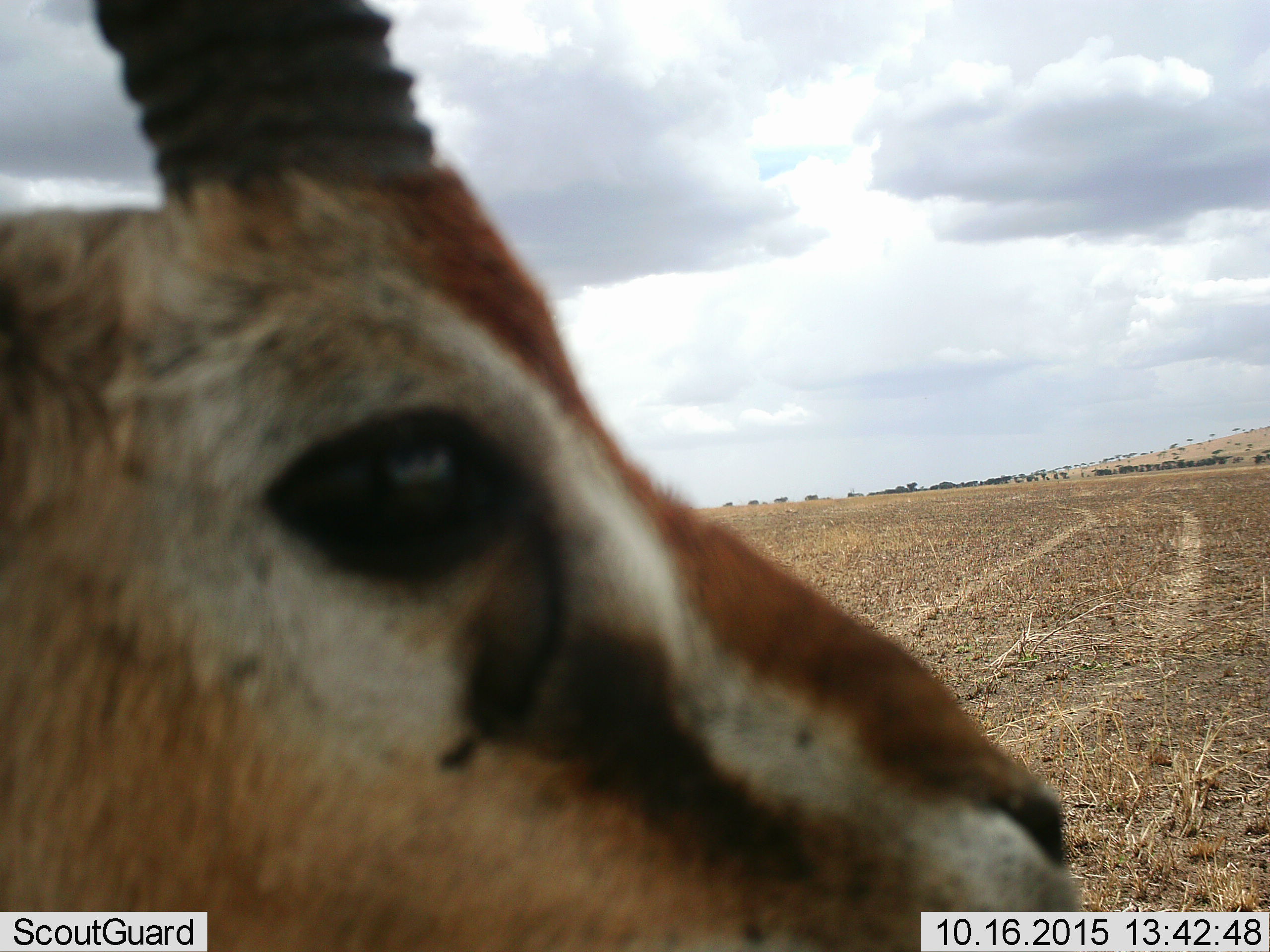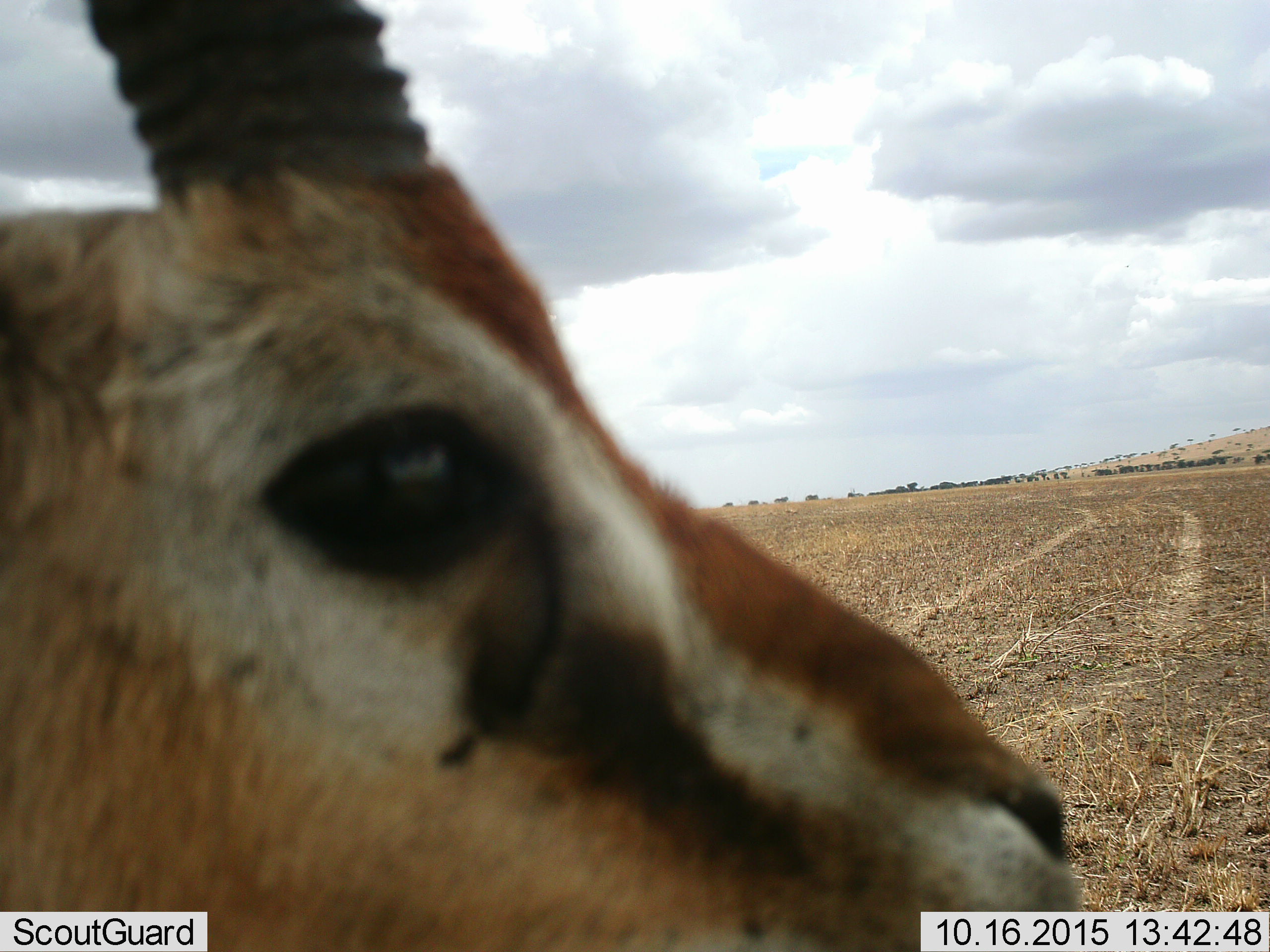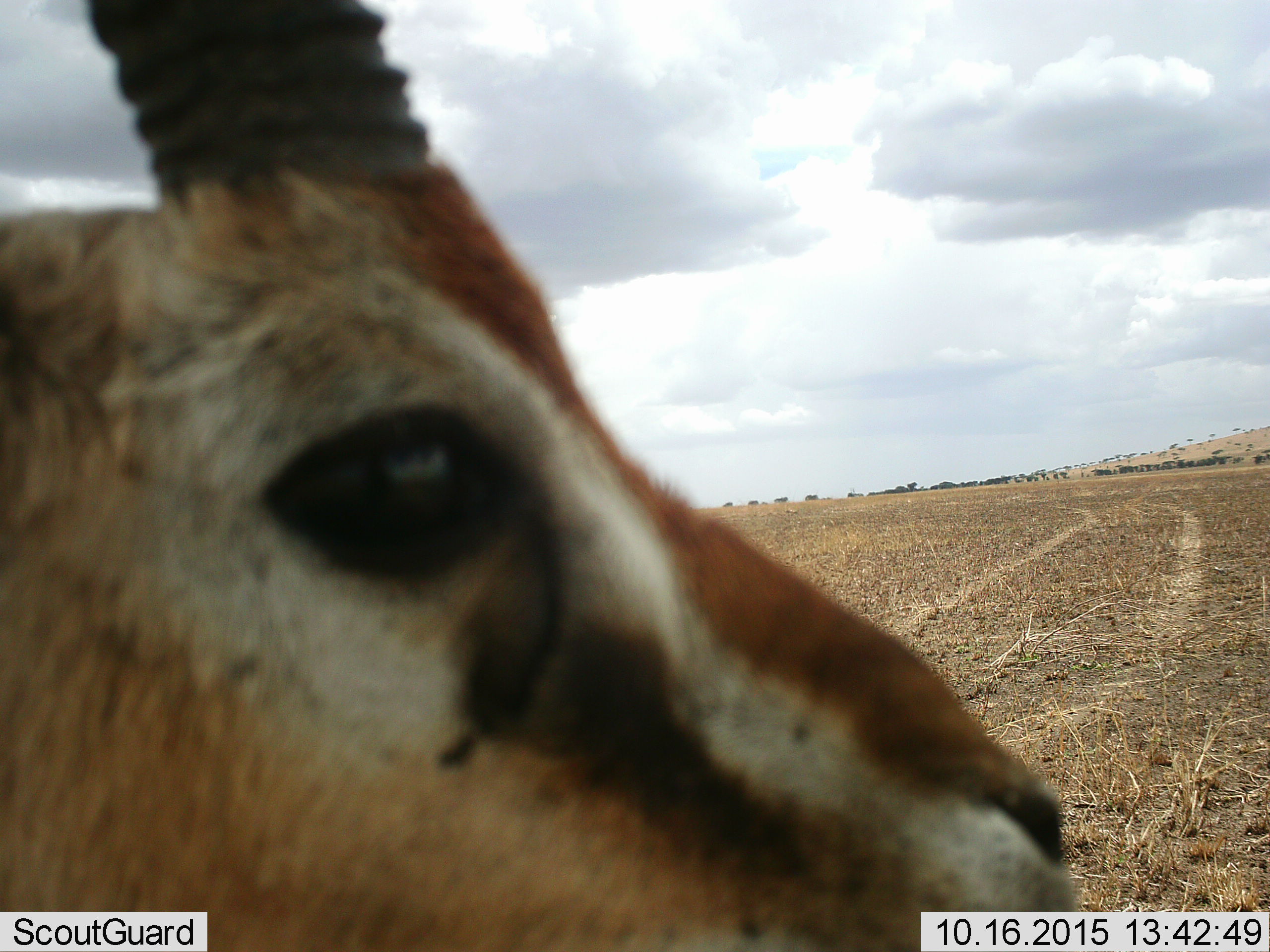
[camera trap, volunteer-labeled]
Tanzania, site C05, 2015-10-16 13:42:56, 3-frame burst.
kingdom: Animalia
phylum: Chordata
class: Mammalia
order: Artiodactyla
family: Bovidae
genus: Eudorcas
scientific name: Eudorcas thomsonii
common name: thomson's gazelle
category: gazellethomsons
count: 1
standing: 93%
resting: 0%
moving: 0%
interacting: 0%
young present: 0%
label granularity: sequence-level